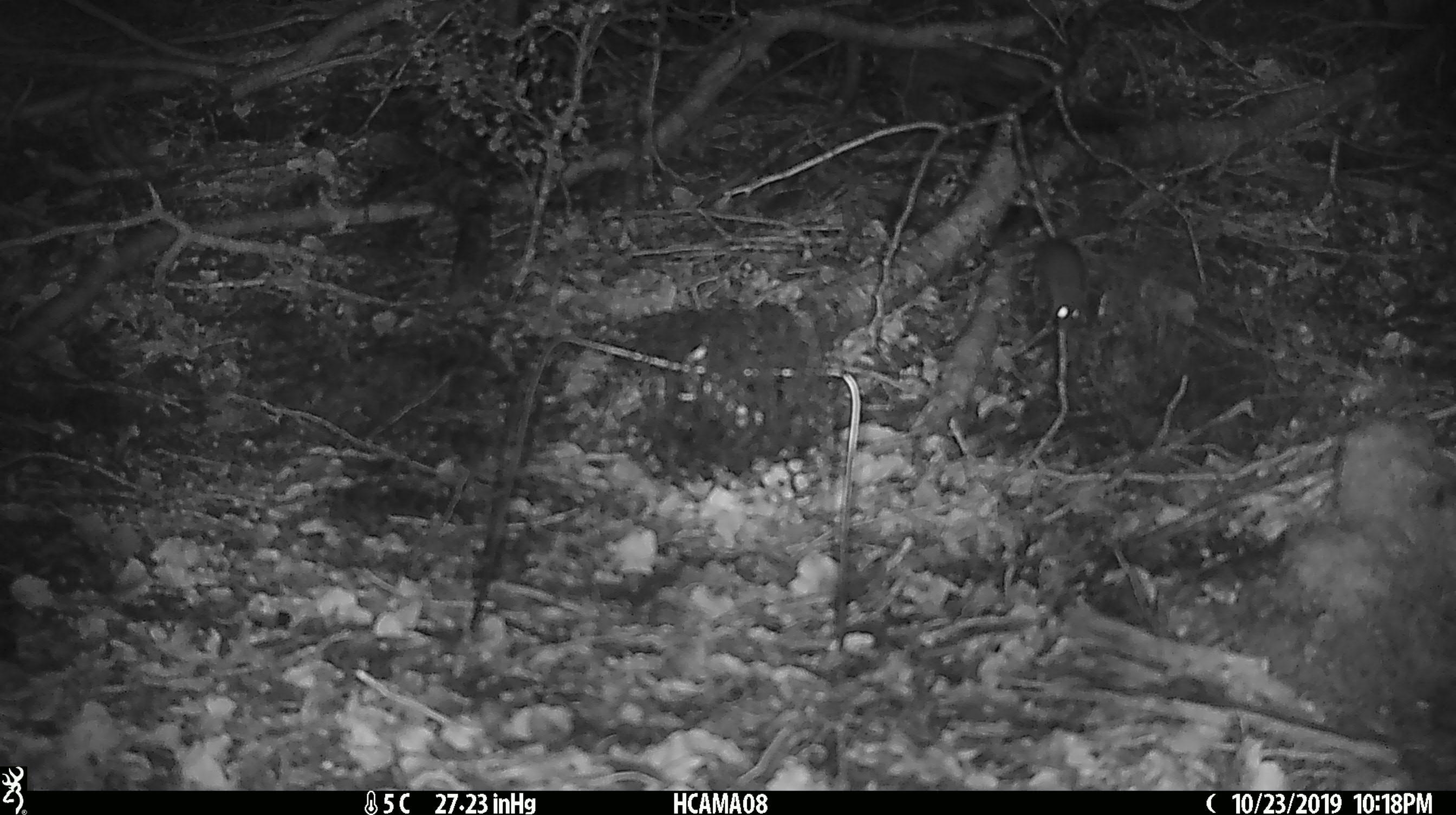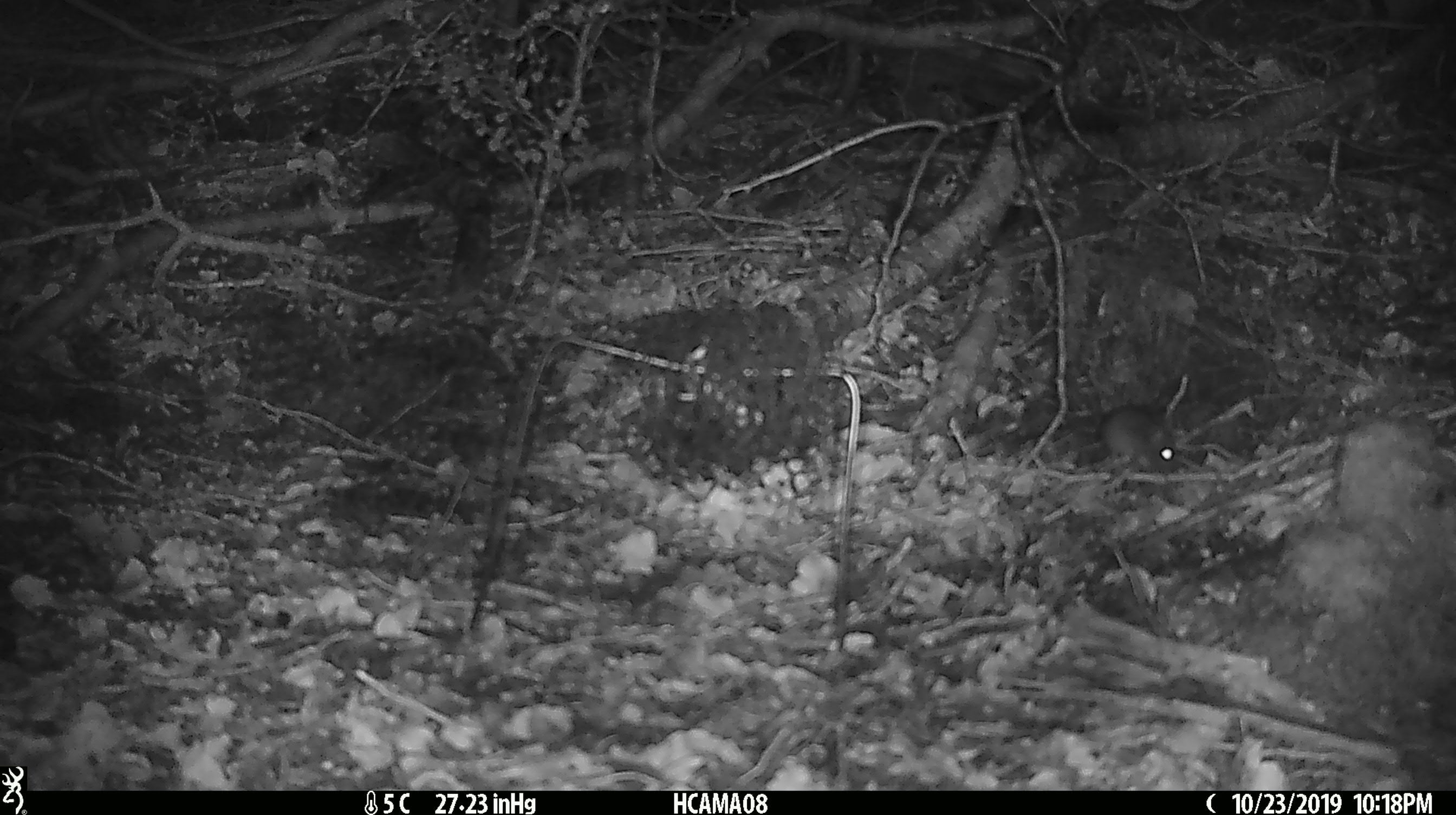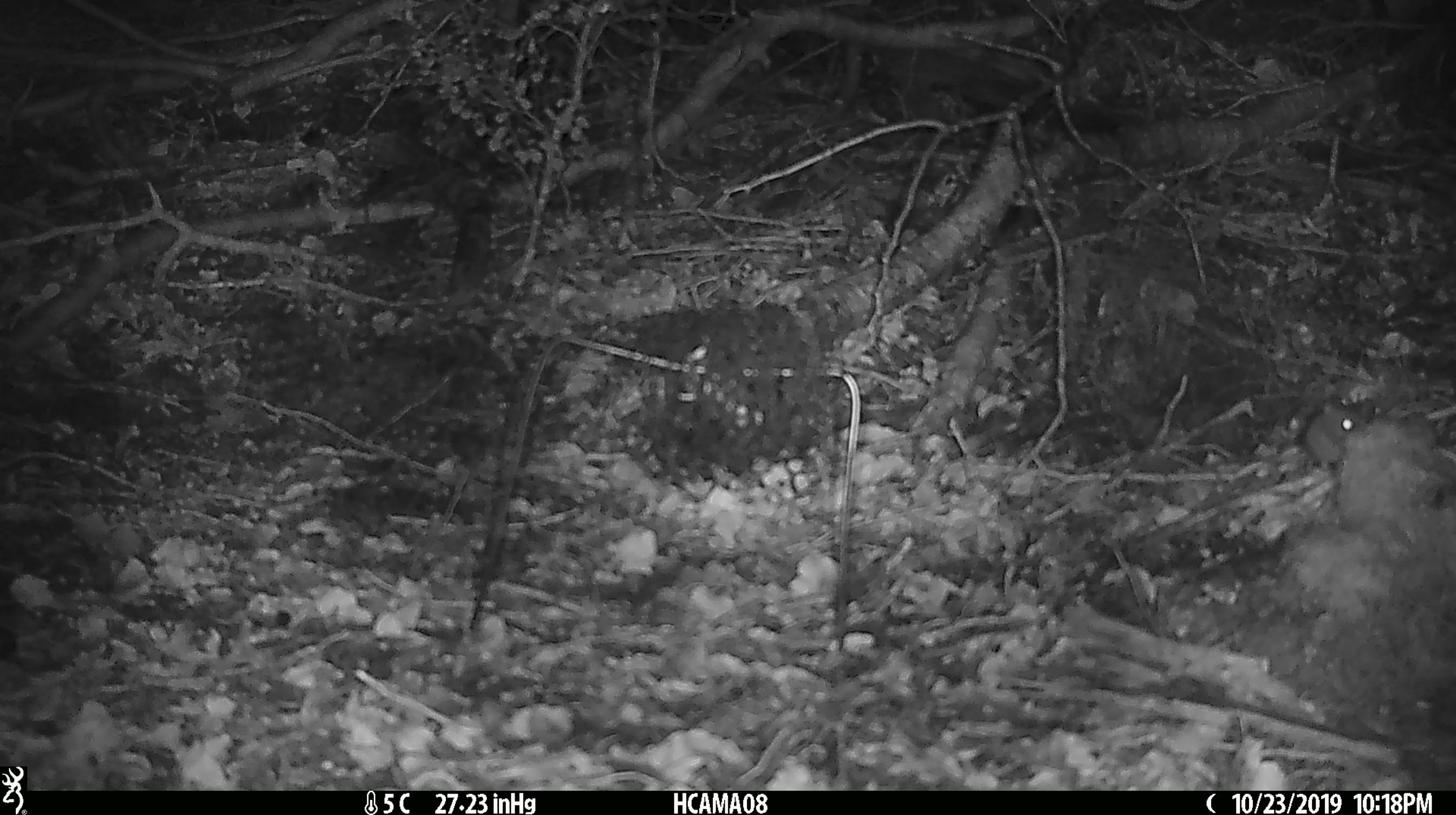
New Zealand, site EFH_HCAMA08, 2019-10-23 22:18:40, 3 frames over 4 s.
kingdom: Animalia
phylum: Chordata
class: Mammalia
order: Rodentia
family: Muridae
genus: Mus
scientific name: Mus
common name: mouse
Mouse (Mus).